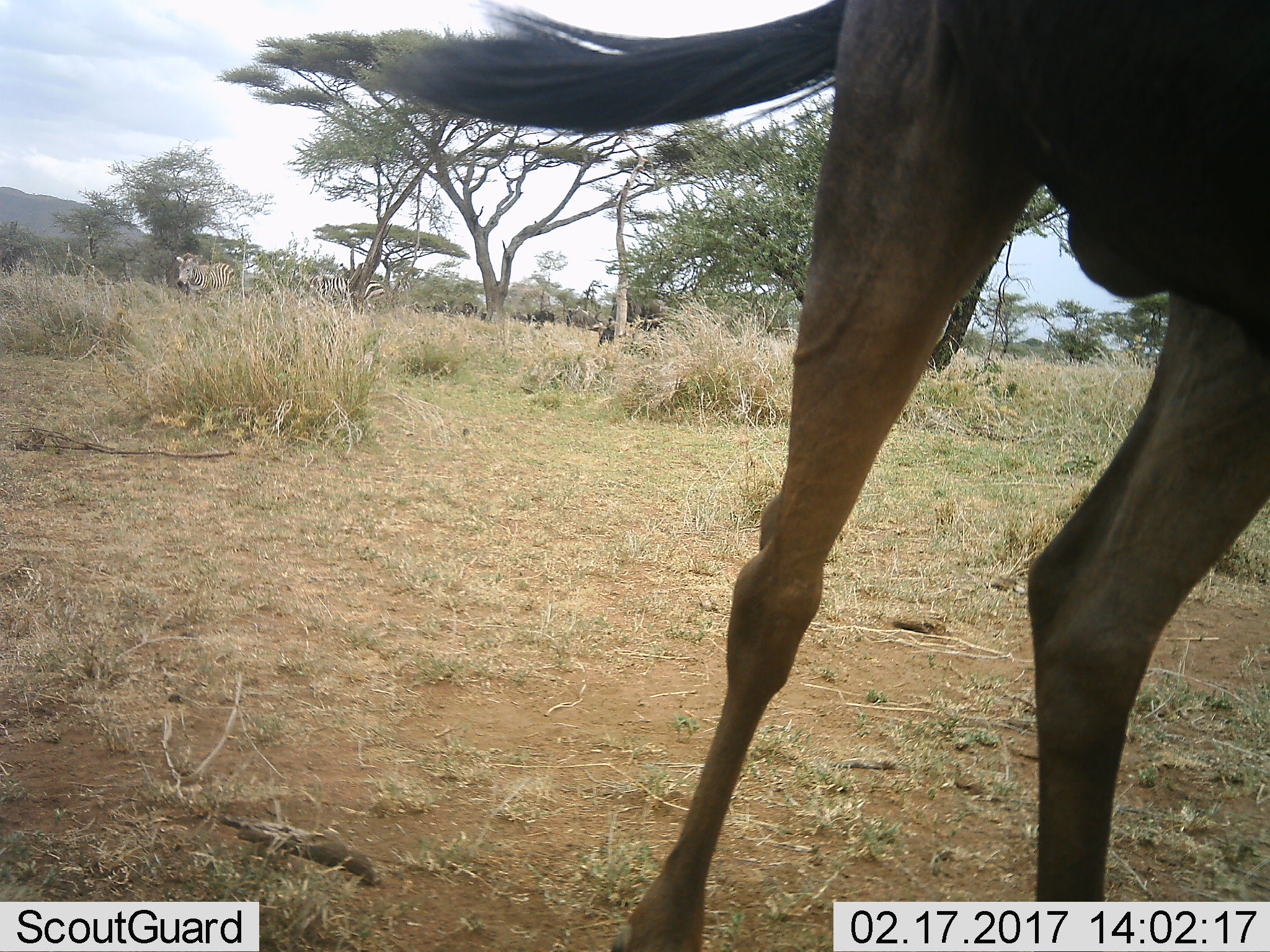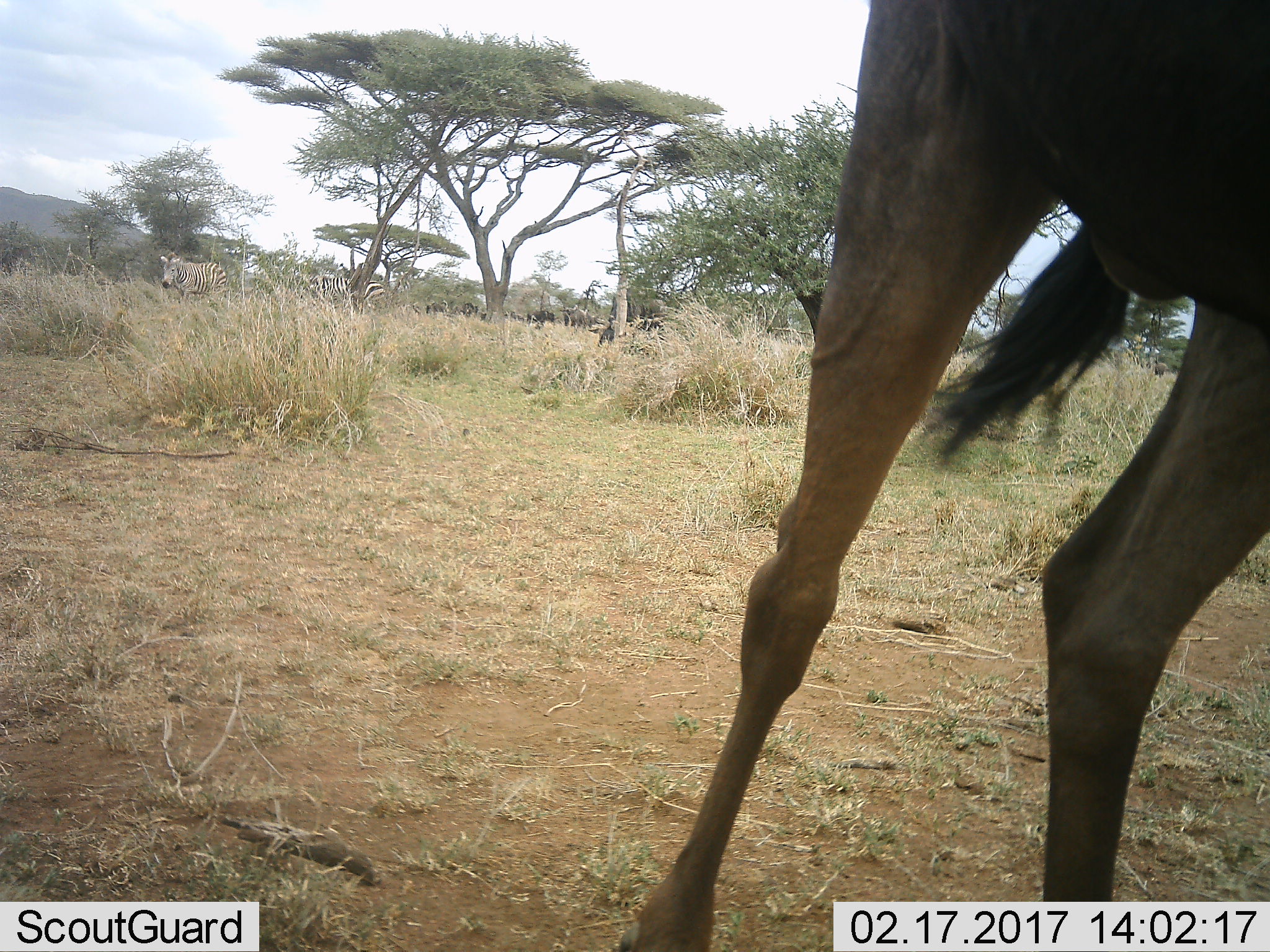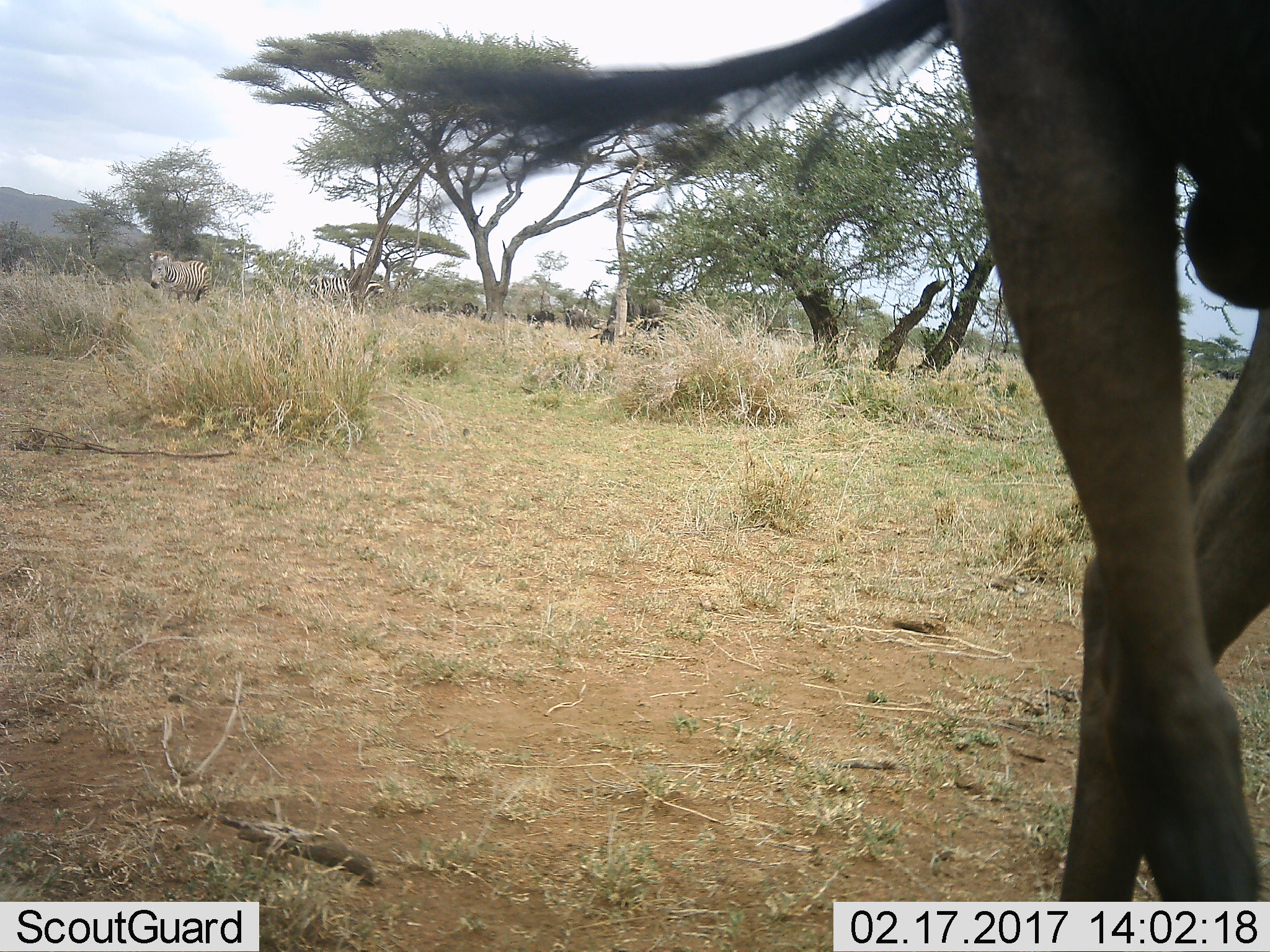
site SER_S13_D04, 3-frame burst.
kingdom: Animalia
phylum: Chordata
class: Mammalia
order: Artiodactyla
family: Bovidae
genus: Connochaetes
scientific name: Connochaetes taurinus taurinus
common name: blue wildebeest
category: wildebeestblue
Wildebeestblue (blue wildebeest) (Connochaetes taurinus taurinus), count 6. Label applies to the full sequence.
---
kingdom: Animalia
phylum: Chordata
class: Mammalia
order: Perissodactyla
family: Equidae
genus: Equus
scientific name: Equus quagga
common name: plains zebra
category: zebraplains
Zebraplains (plains zebra) (Equus quagga), count 3. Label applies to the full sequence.